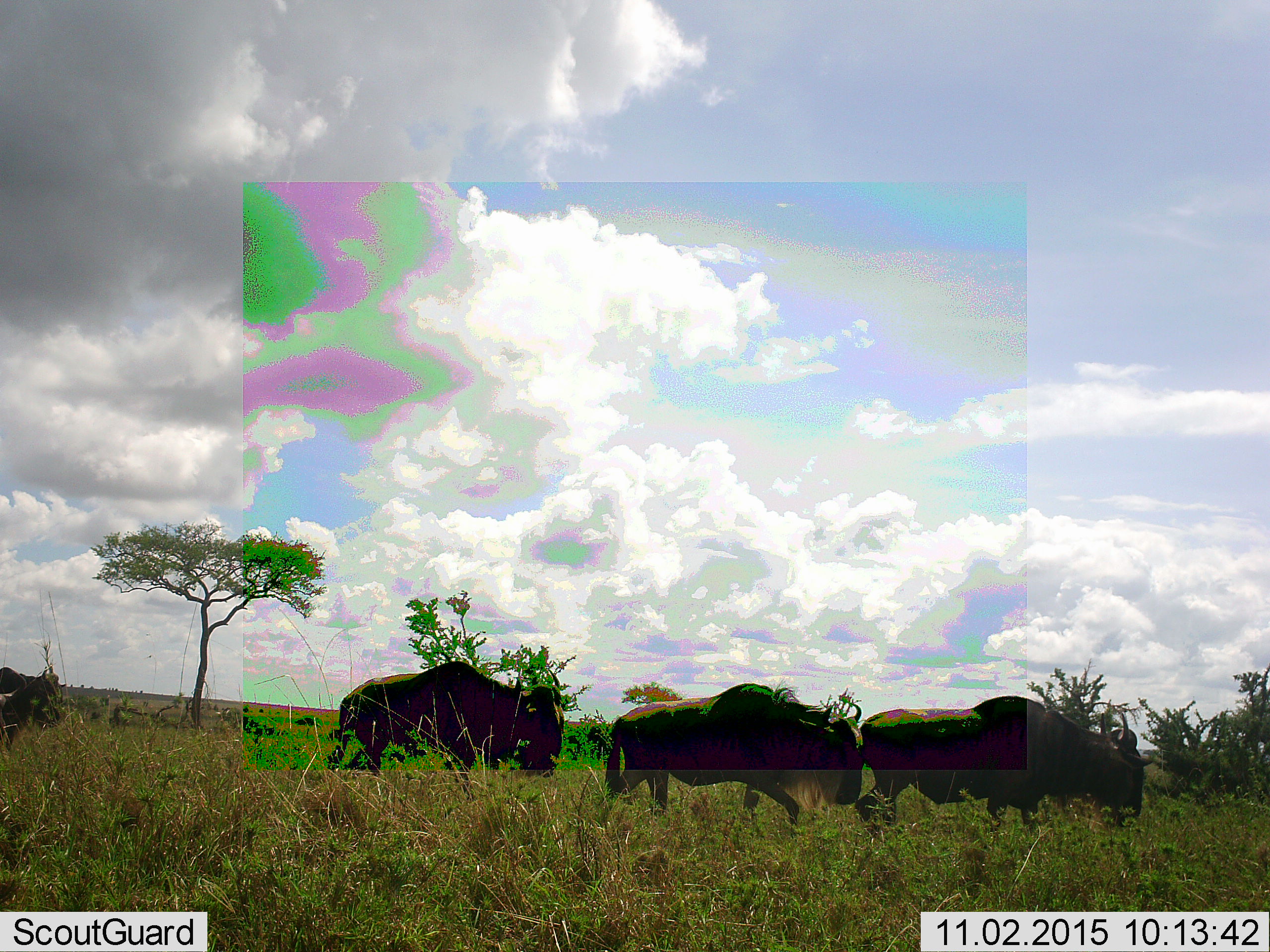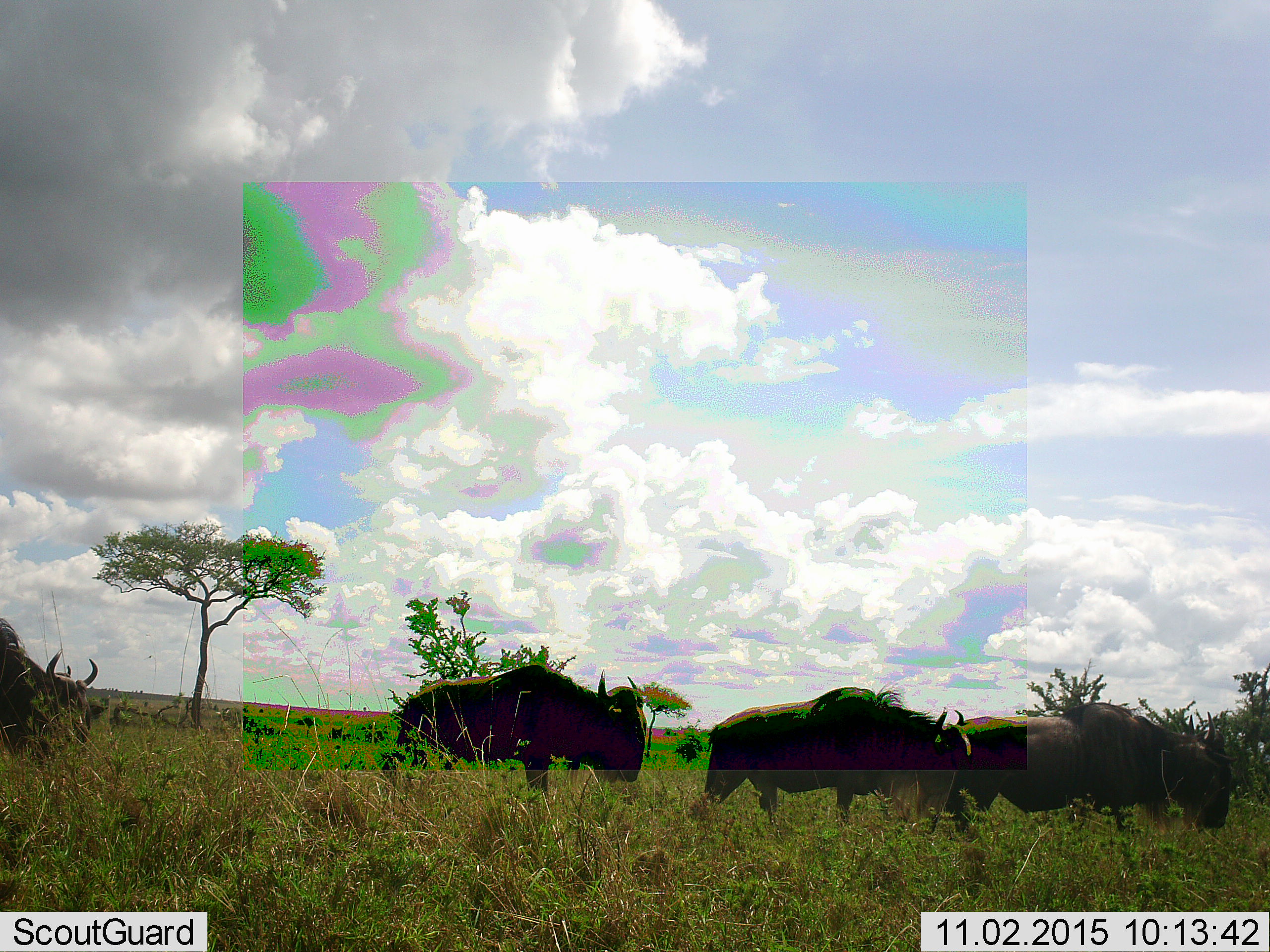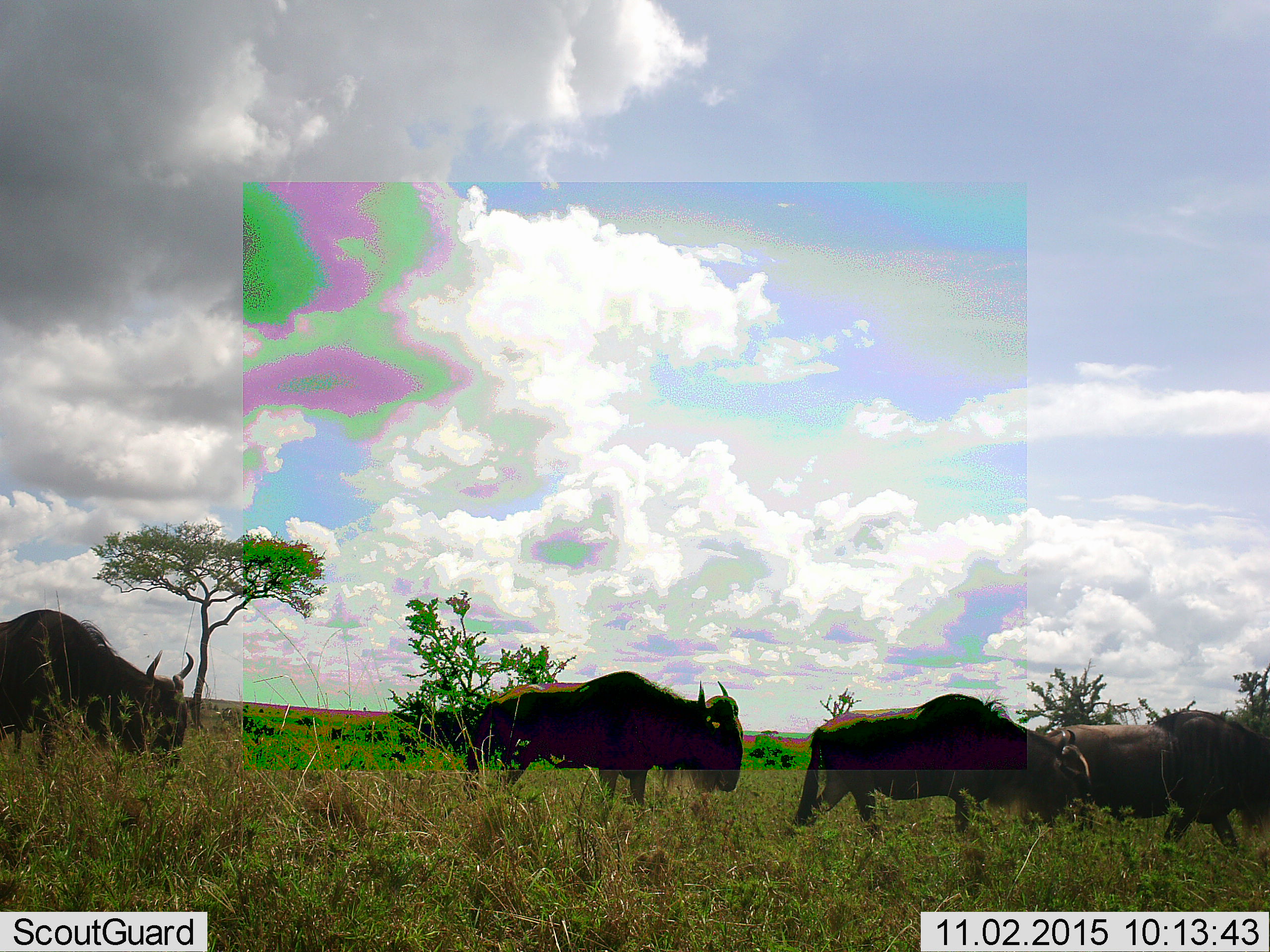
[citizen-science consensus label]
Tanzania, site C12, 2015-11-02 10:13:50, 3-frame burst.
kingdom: Animalia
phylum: Chordata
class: Mammalia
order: Artiodactyla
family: Bovidae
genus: Connochaetes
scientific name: Connochaetes taurinus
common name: blue wildebeest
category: wildebeest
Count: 4.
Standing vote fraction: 0%.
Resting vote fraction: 0%.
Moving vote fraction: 100%.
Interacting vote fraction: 0%.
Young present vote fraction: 0%.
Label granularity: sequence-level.